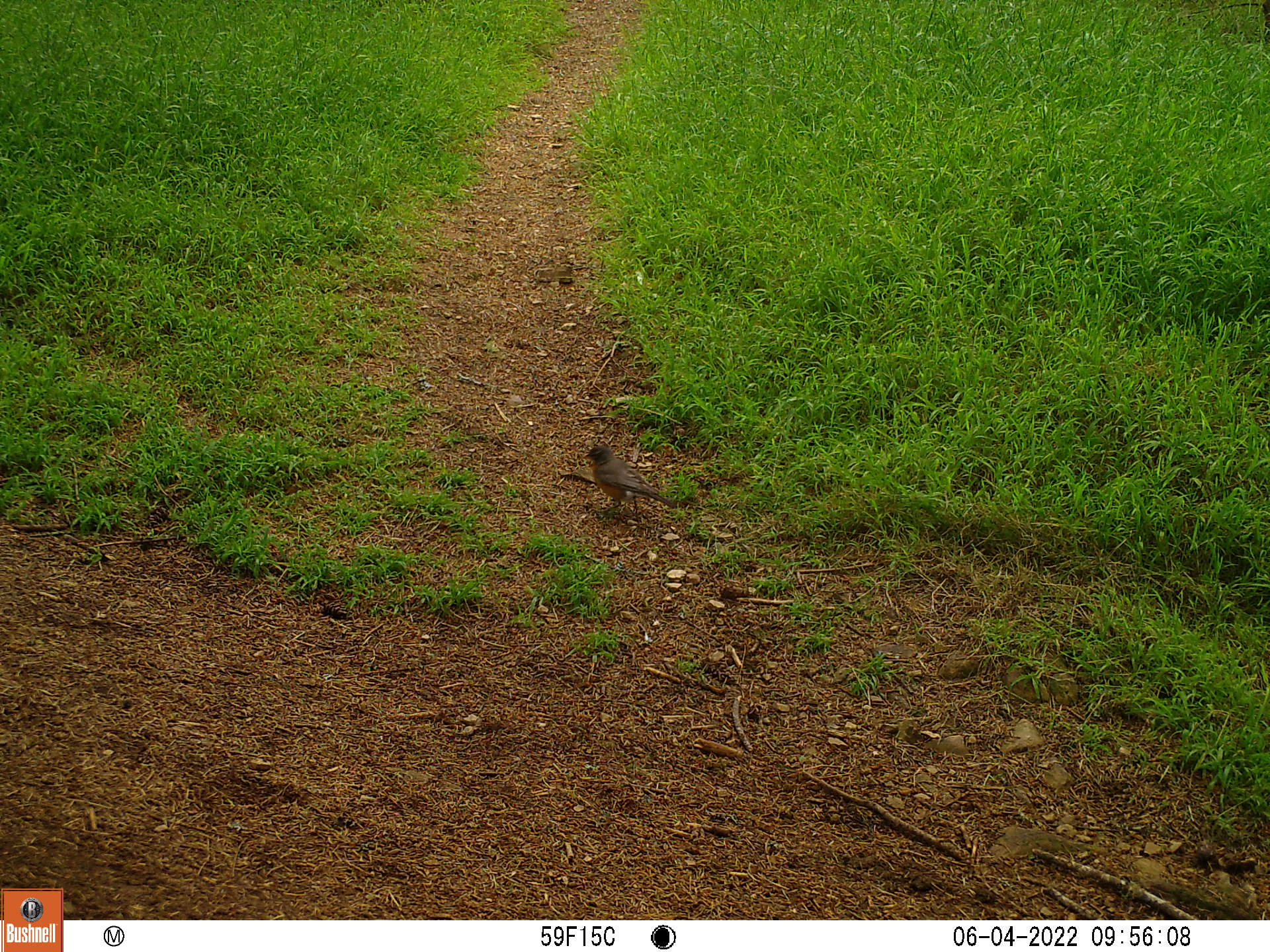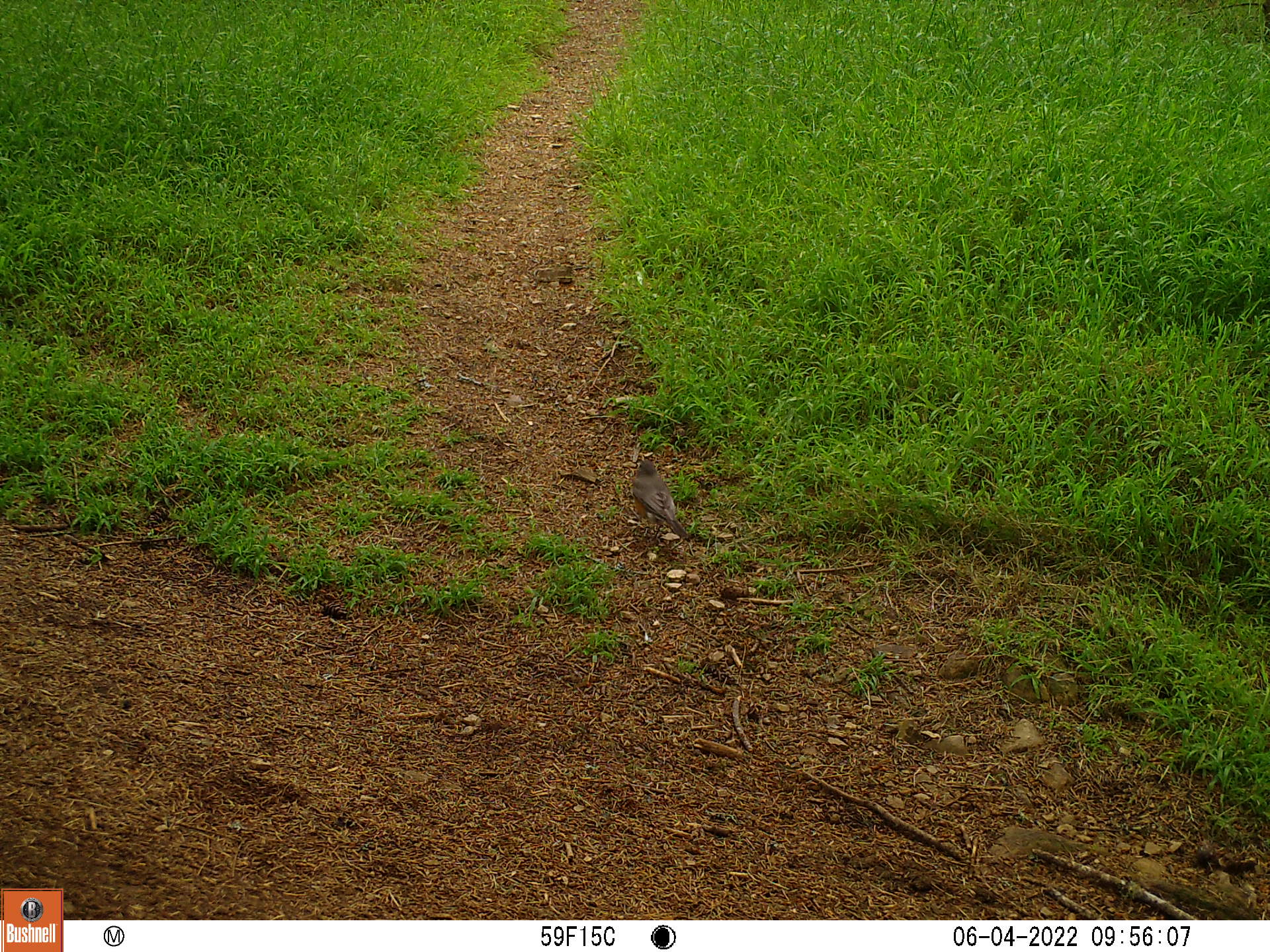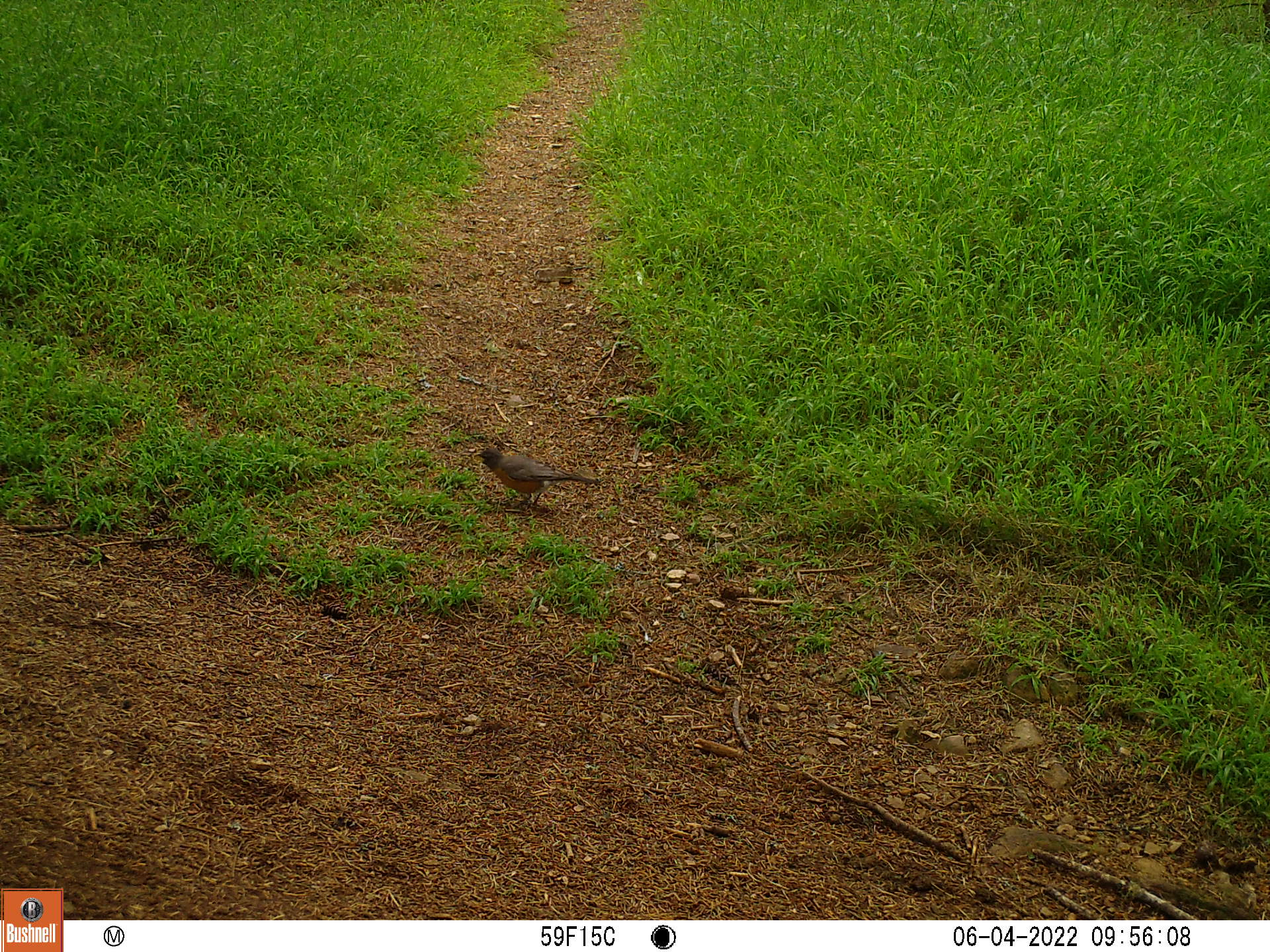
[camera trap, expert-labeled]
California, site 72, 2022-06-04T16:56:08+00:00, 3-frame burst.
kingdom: Animalia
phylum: Chordata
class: Aves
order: Passeriformes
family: Turdidae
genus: Turdus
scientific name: Turdus migratorius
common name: american robin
American robin (Turdus migratorius).